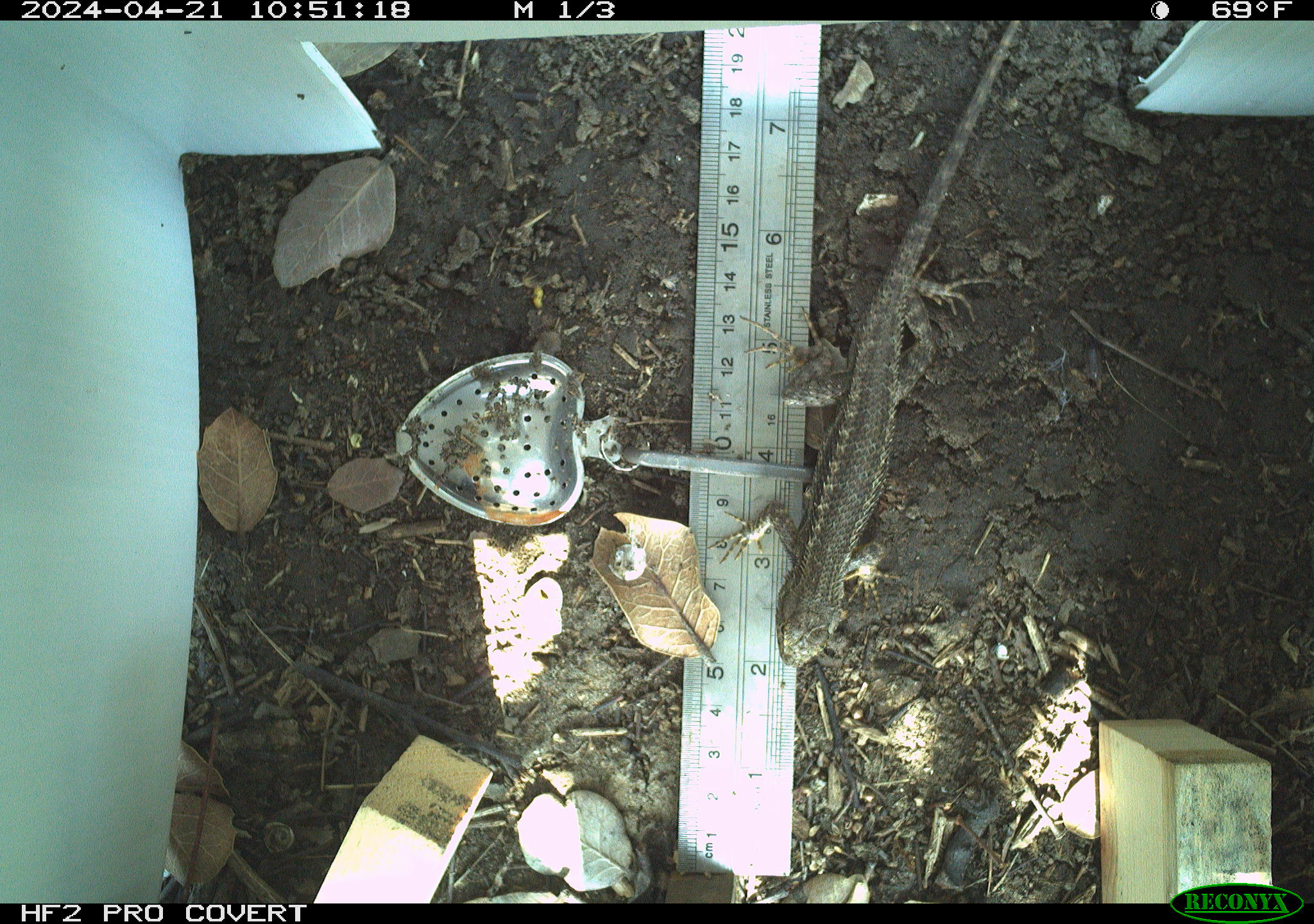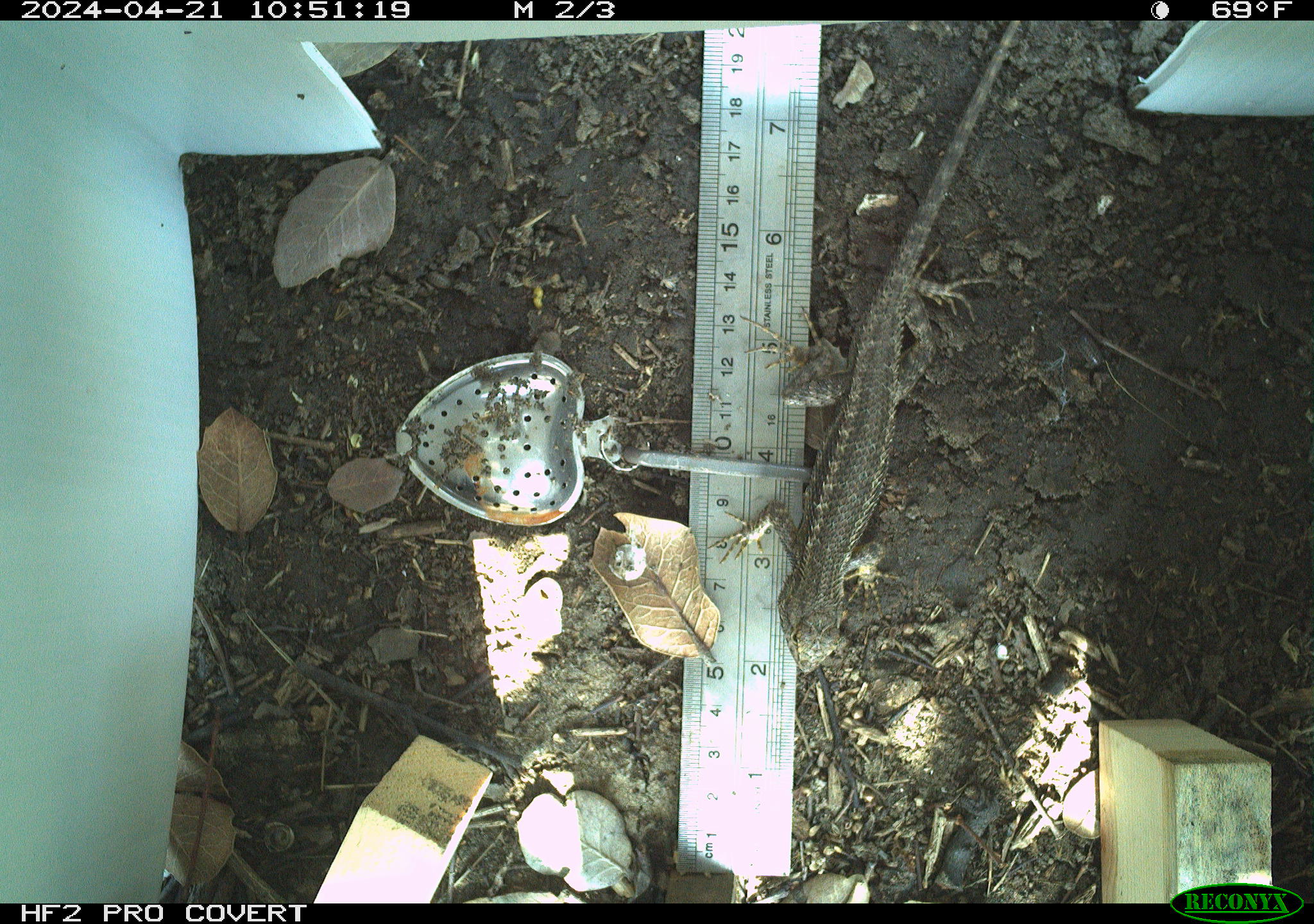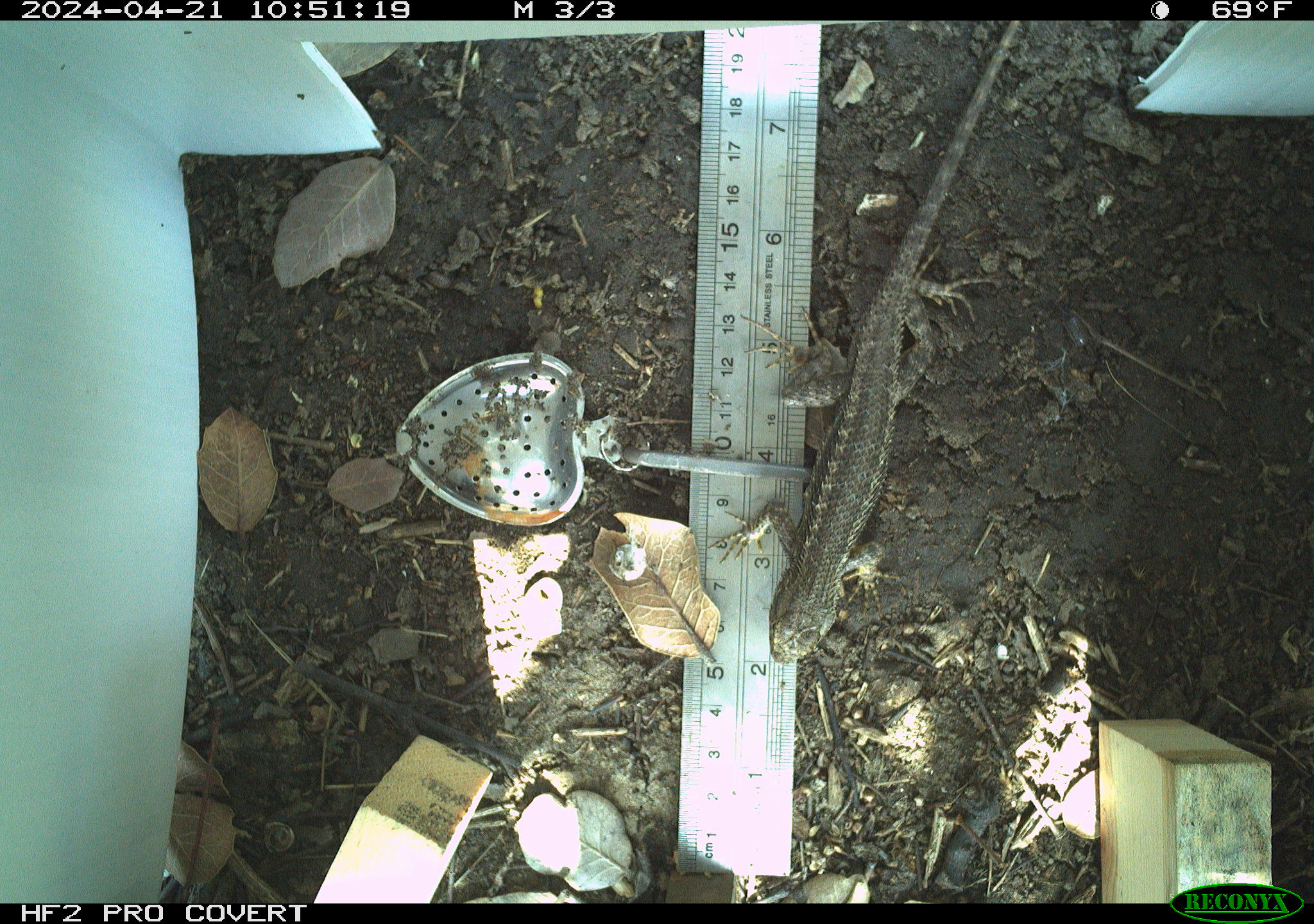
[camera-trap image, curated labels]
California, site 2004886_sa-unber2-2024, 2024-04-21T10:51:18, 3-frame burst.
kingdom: Animalia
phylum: Chordata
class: Reptilia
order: Squamata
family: Phrynosomatidae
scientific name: Phrynosomatidae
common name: phrynosomatid lizards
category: phrynosomatidae family